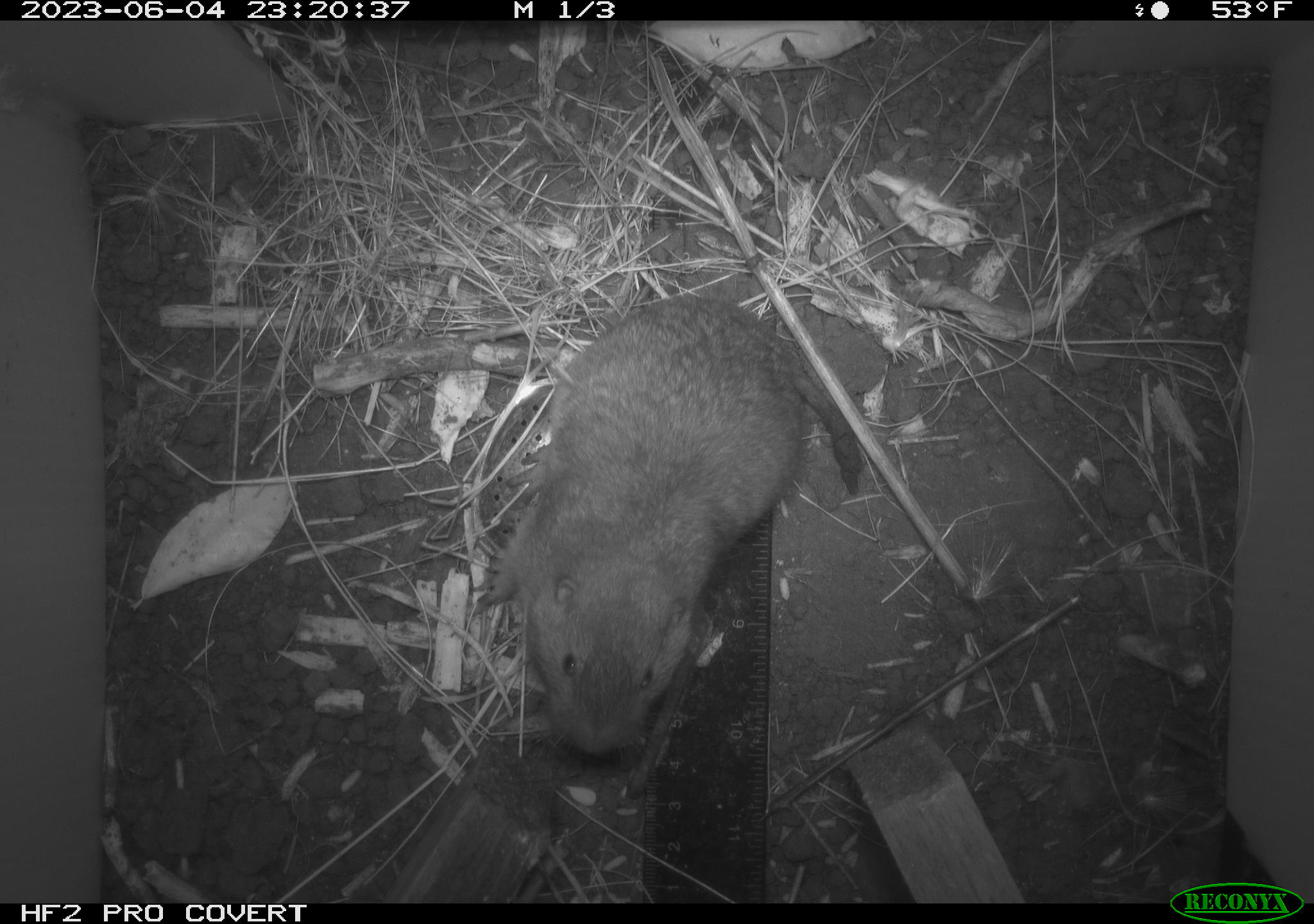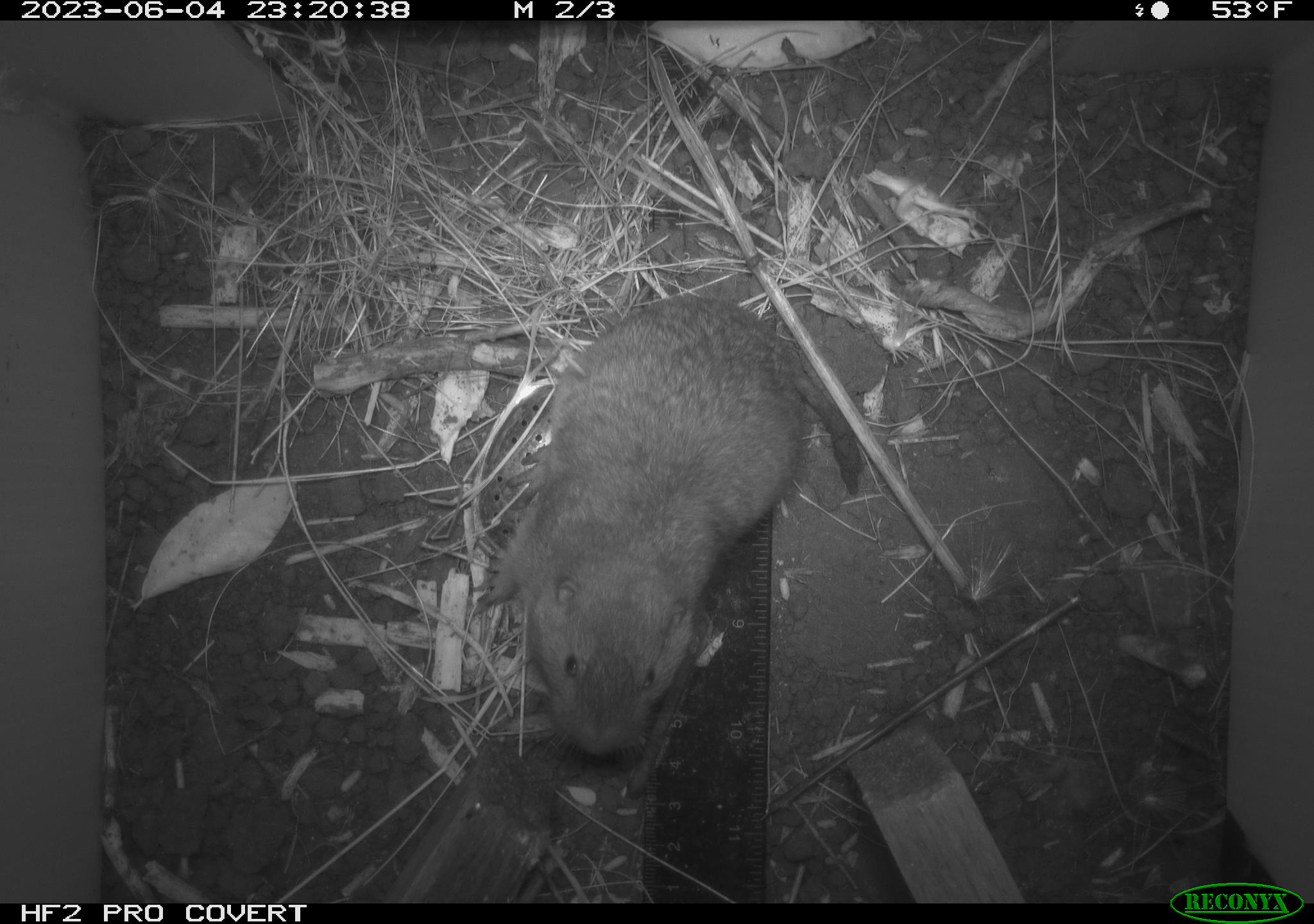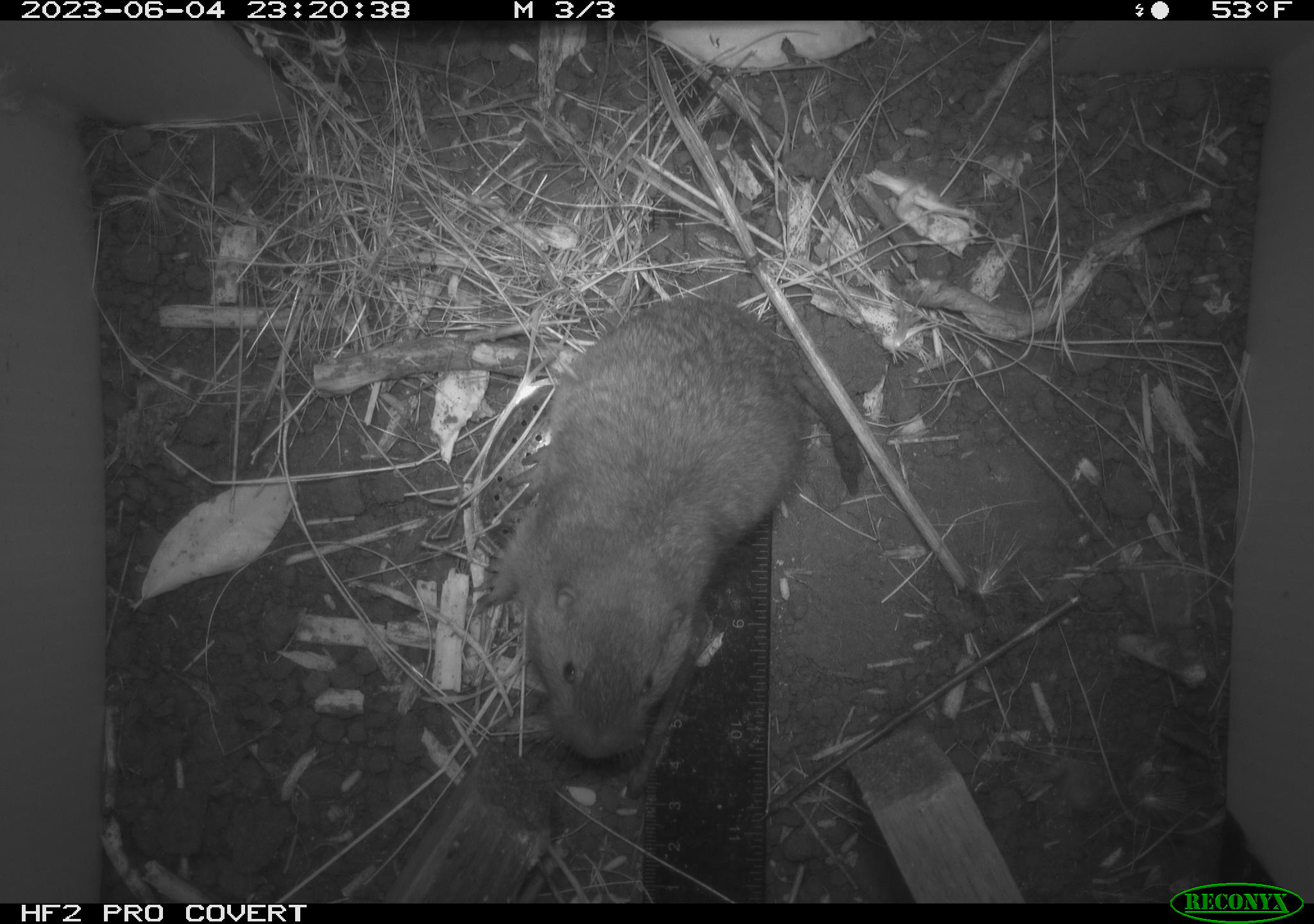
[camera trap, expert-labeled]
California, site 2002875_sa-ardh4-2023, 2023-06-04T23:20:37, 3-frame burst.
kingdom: Animalia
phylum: Chordata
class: Mammalia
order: Rodentia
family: Geomyidae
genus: Megascapheus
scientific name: Megascapheus bottae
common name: botta's pocket gopher